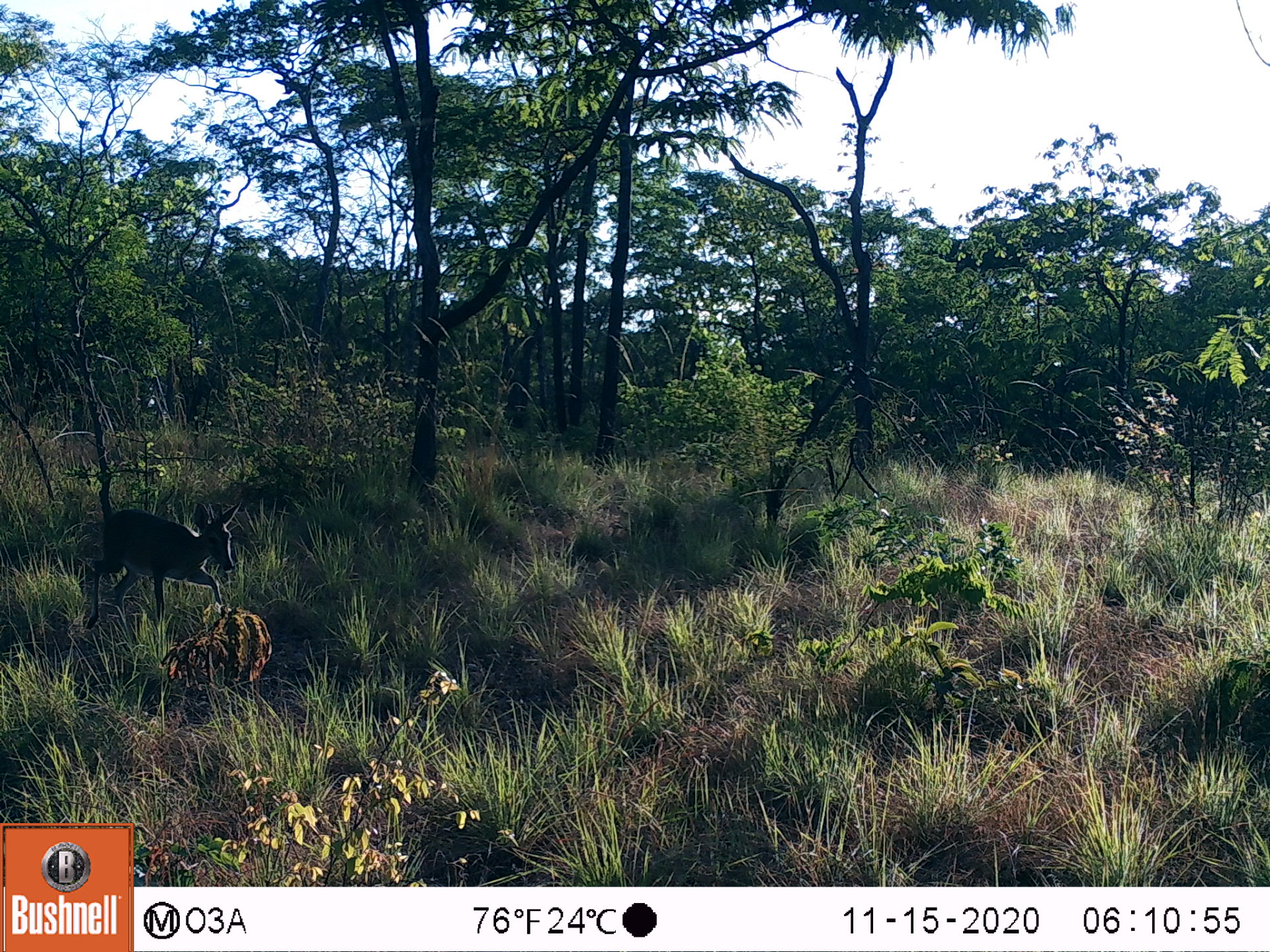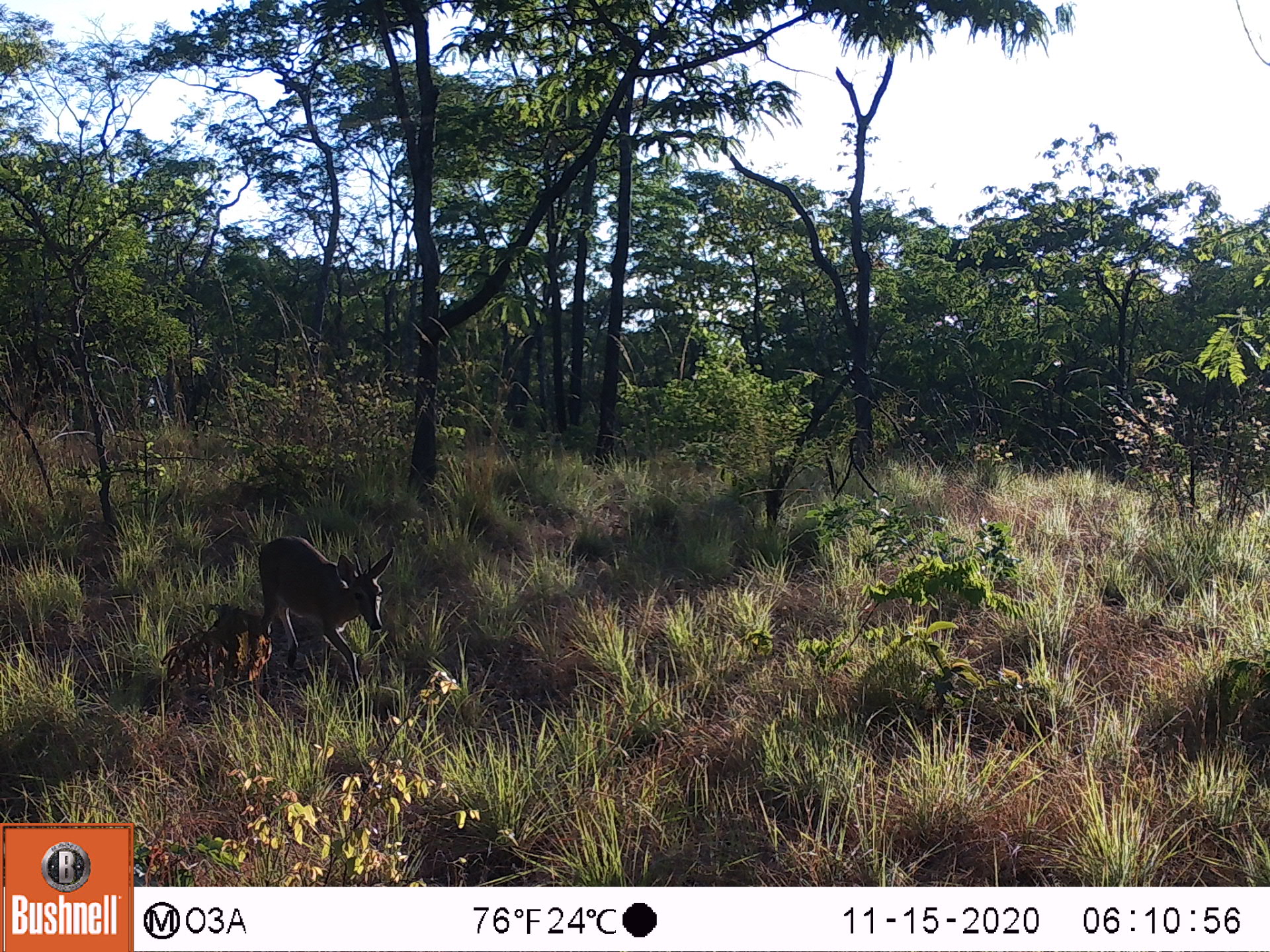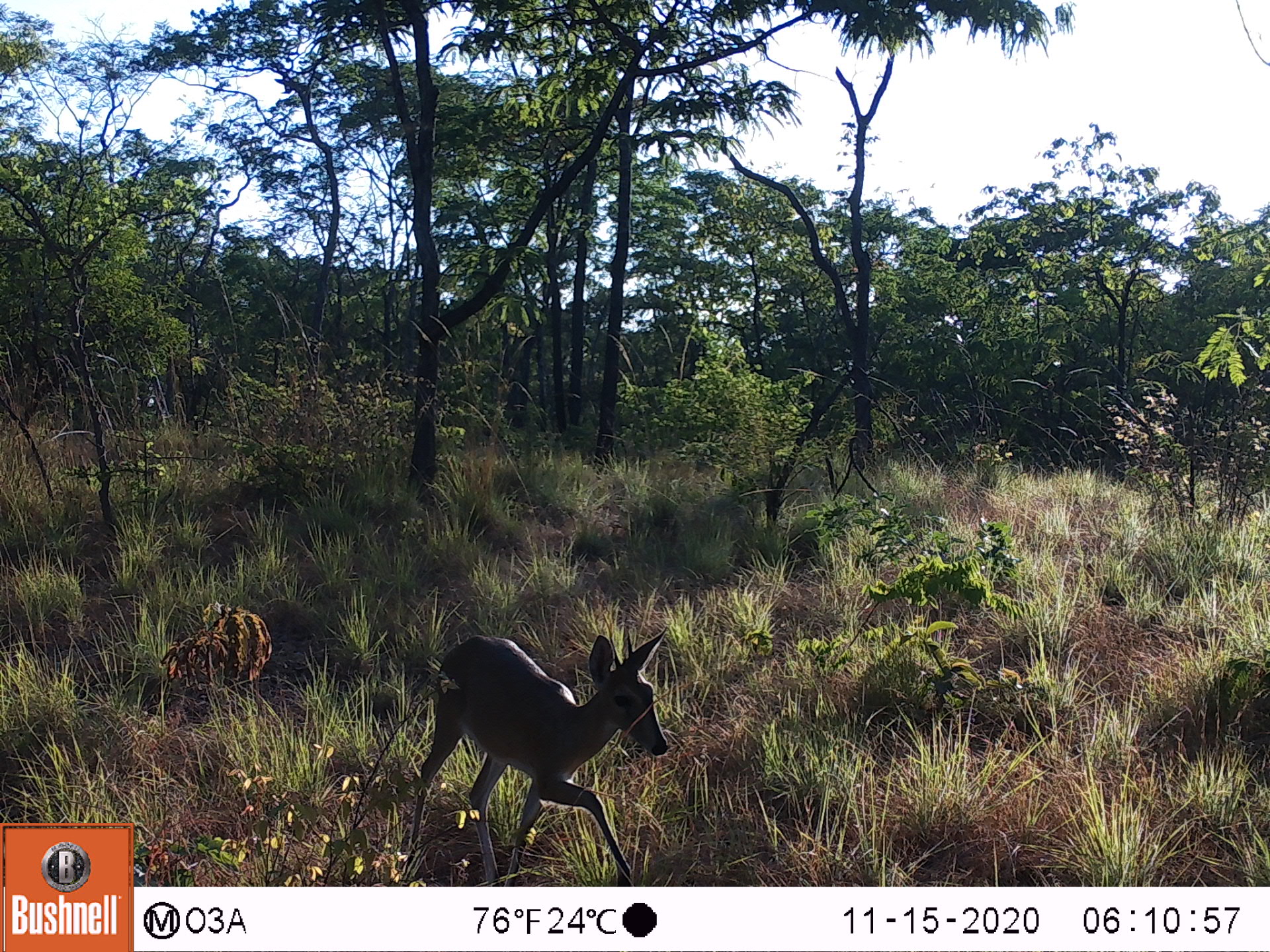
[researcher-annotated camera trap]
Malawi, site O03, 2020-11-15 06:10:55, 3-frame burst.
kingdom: Animalia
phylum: Chordata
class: Mammalia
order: Artiodactyla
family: Bovidae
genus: Tragelaphus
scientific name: Tragelaphus sylvaticus sylvaticus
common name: cape bushbuck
Cape bushbuck (Tragelaphus sylvaticus sylvaticus), count 1.